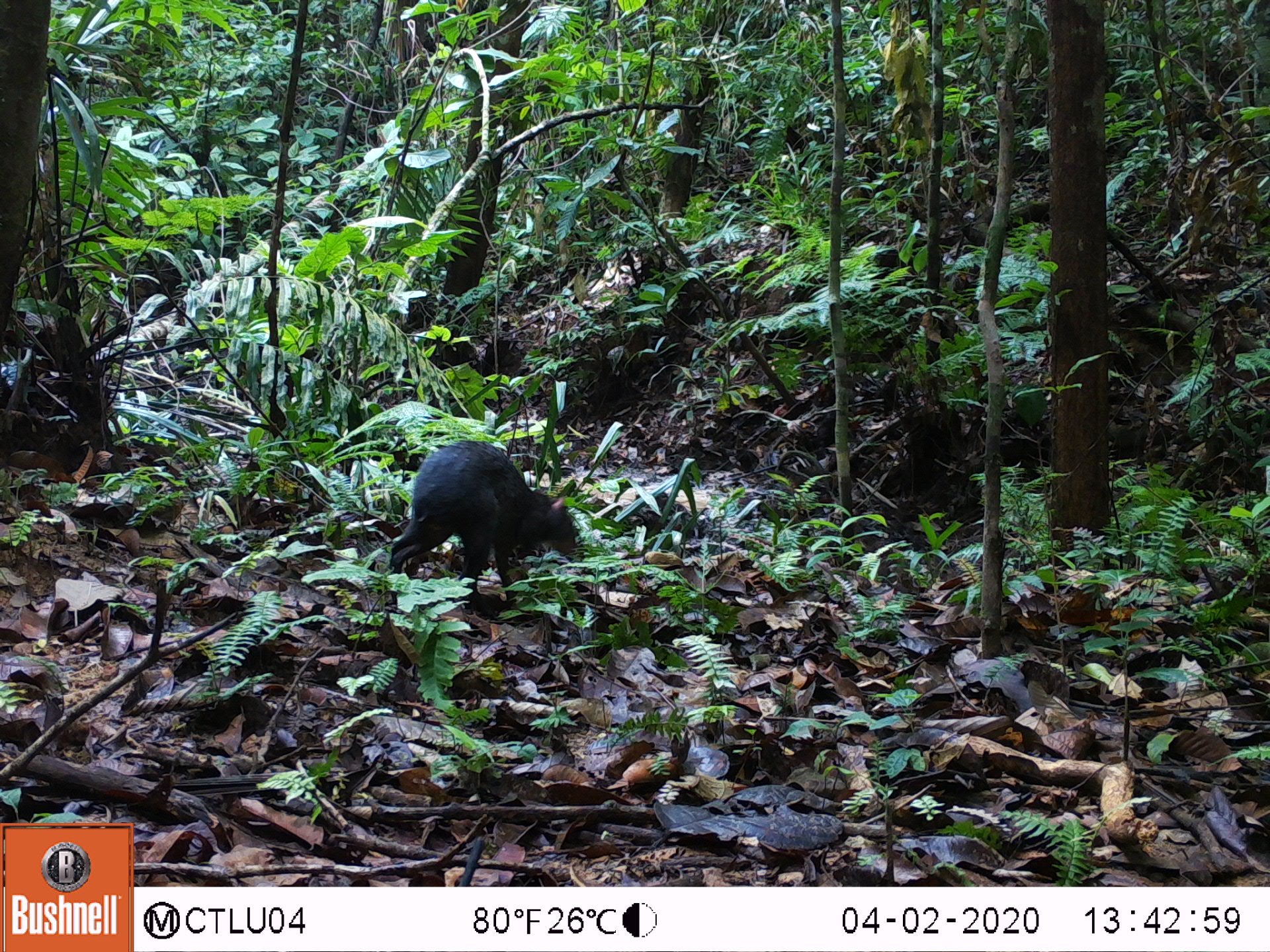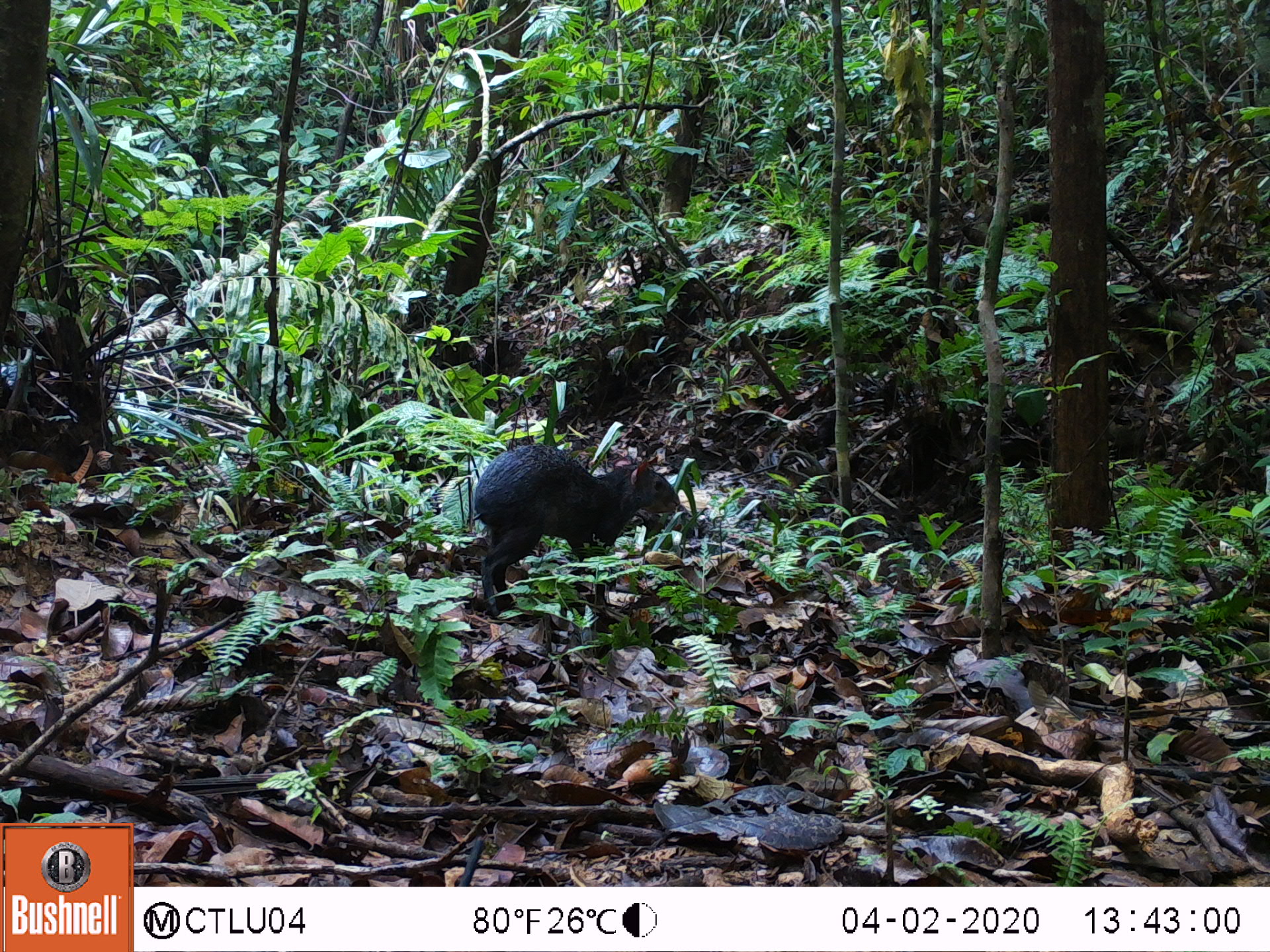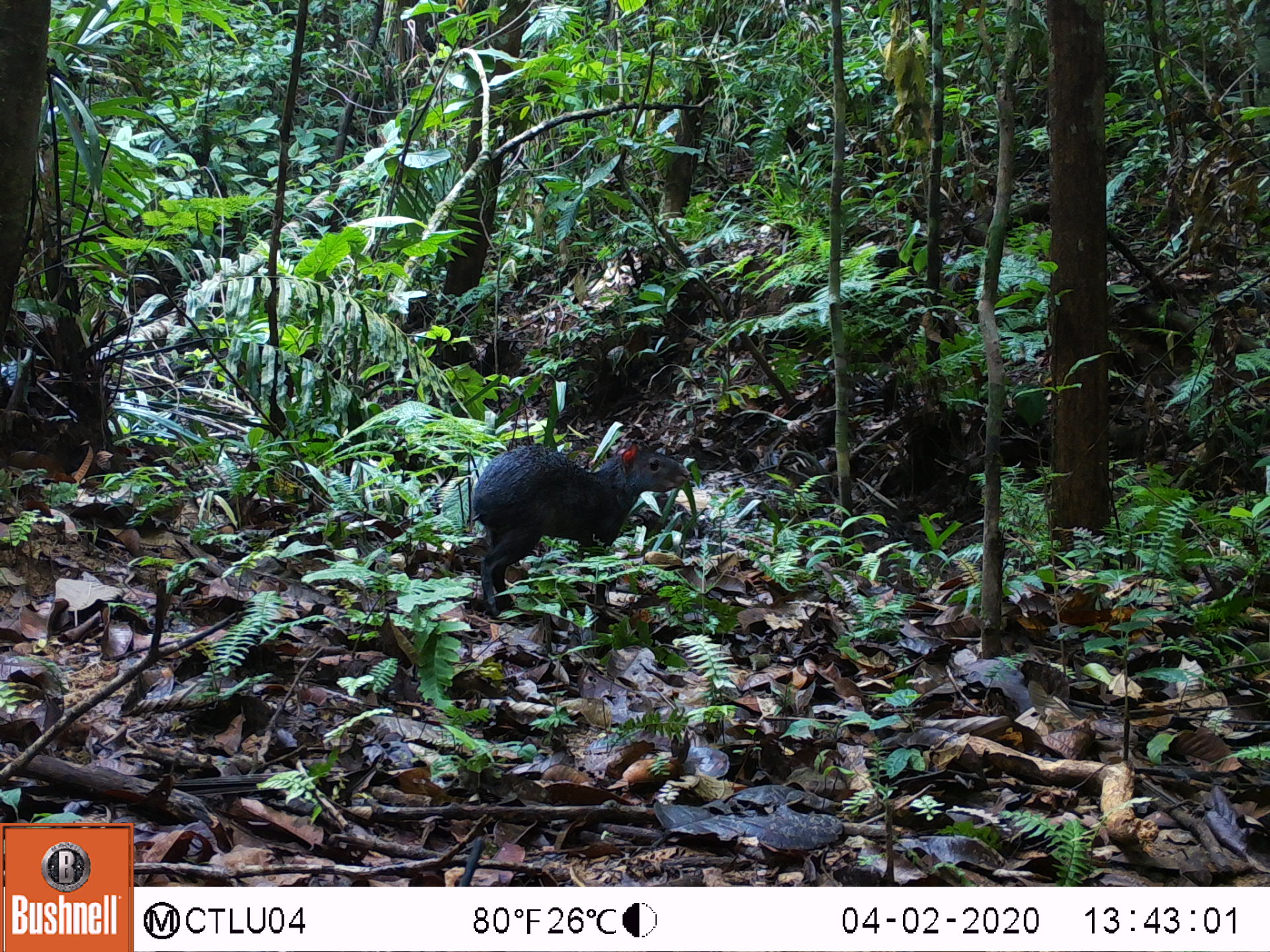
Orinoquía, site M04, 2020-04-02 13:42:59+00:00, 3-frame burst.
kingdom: Animalia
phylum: Chordata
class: Mammalia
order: Rodentia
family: Dasyproctidae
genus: Dasyprocta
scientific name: Dasyprocta fuliginosa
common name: black agouti